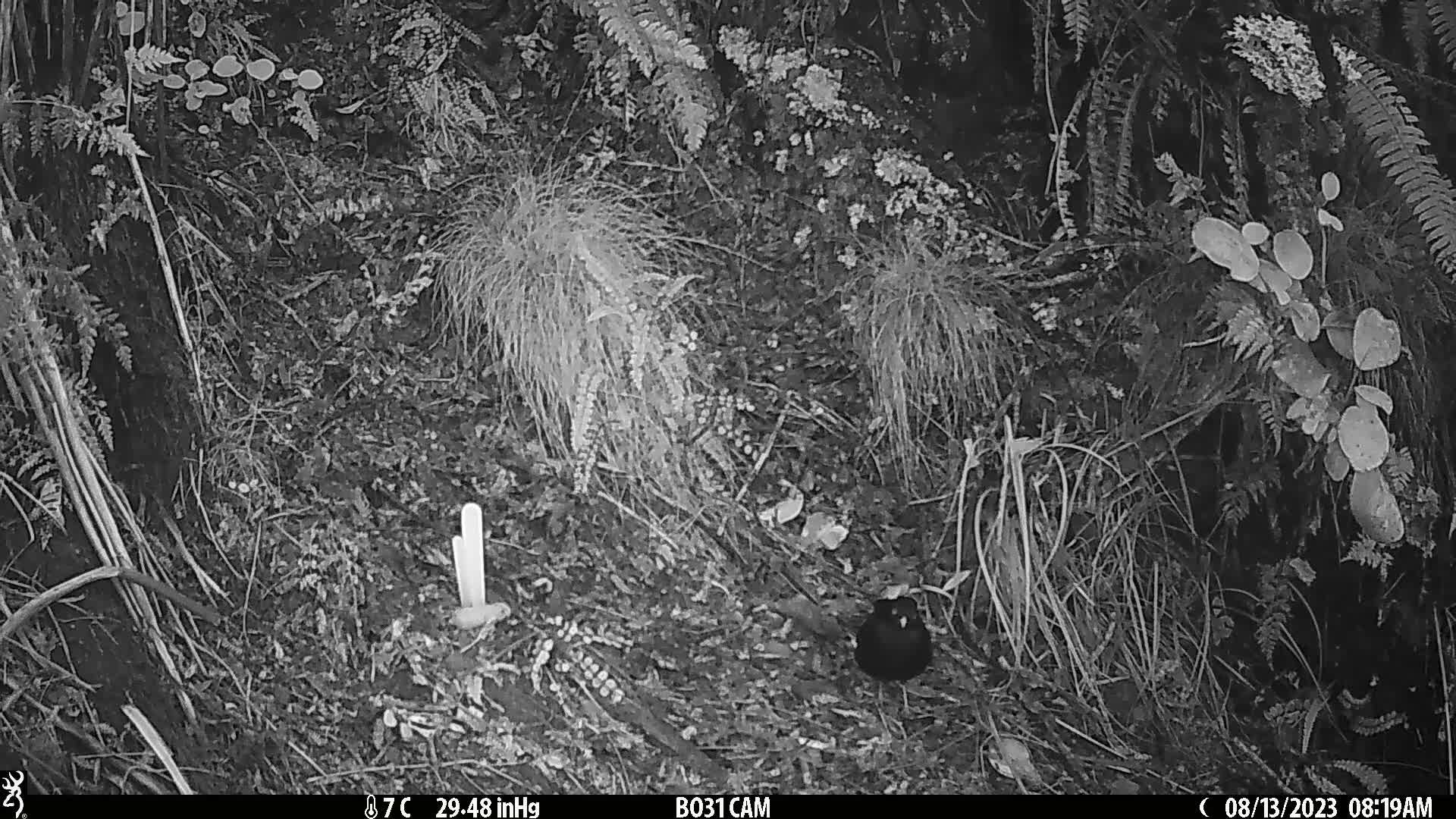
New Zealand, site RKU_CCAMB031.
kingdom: Animalia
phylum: Chordata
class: Aves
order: Passeriformes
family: Turdidae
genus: Turdus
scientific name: Turdus merula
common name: eurasian blackbird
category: blackbird